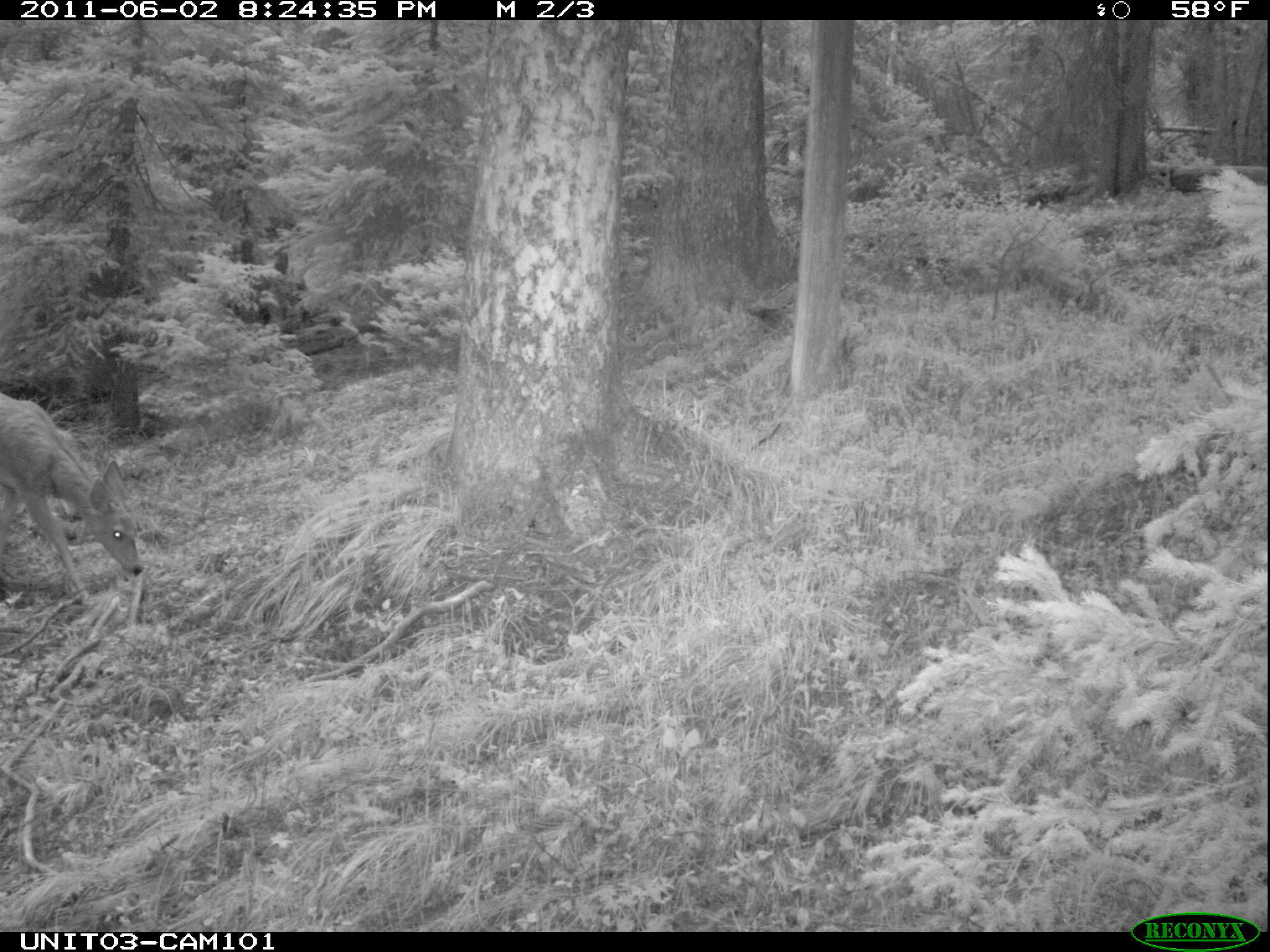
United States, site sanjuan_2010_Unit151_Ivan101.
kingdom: Animalia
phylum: Chordata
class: Mammalia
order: Artiodactyla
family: Cervidae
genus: Odocoileus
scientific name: Odocoileus hemionus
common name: mule deer